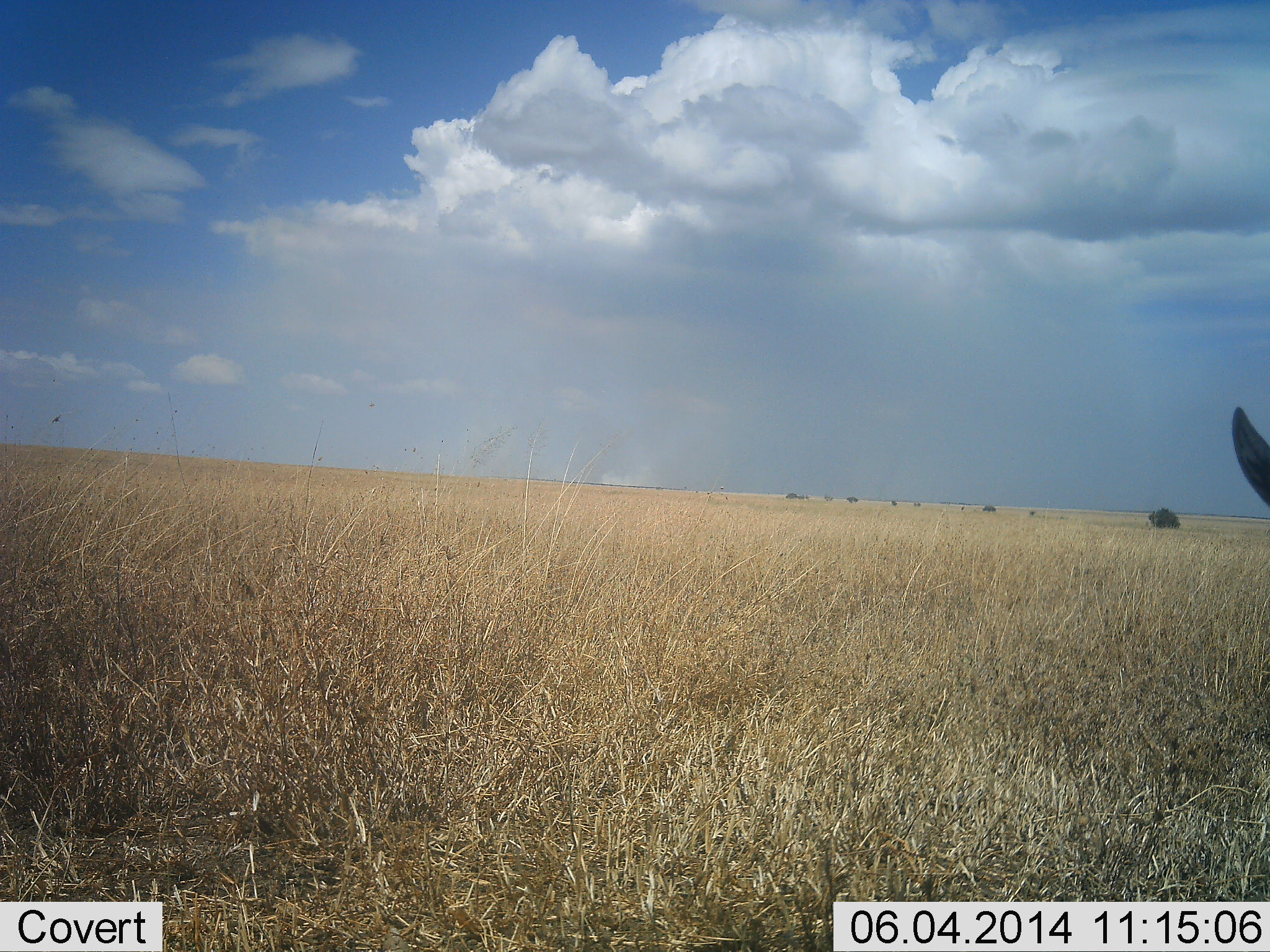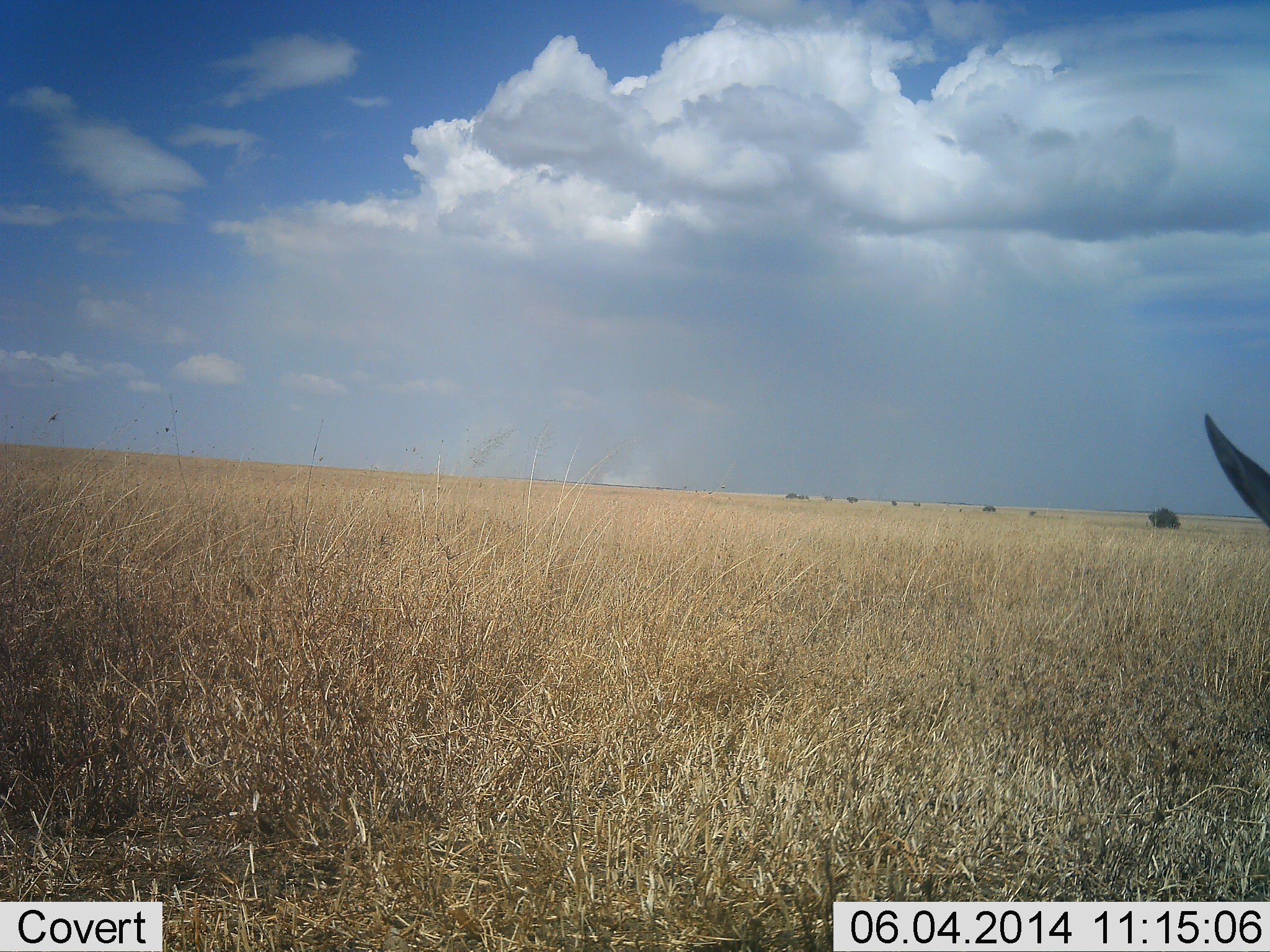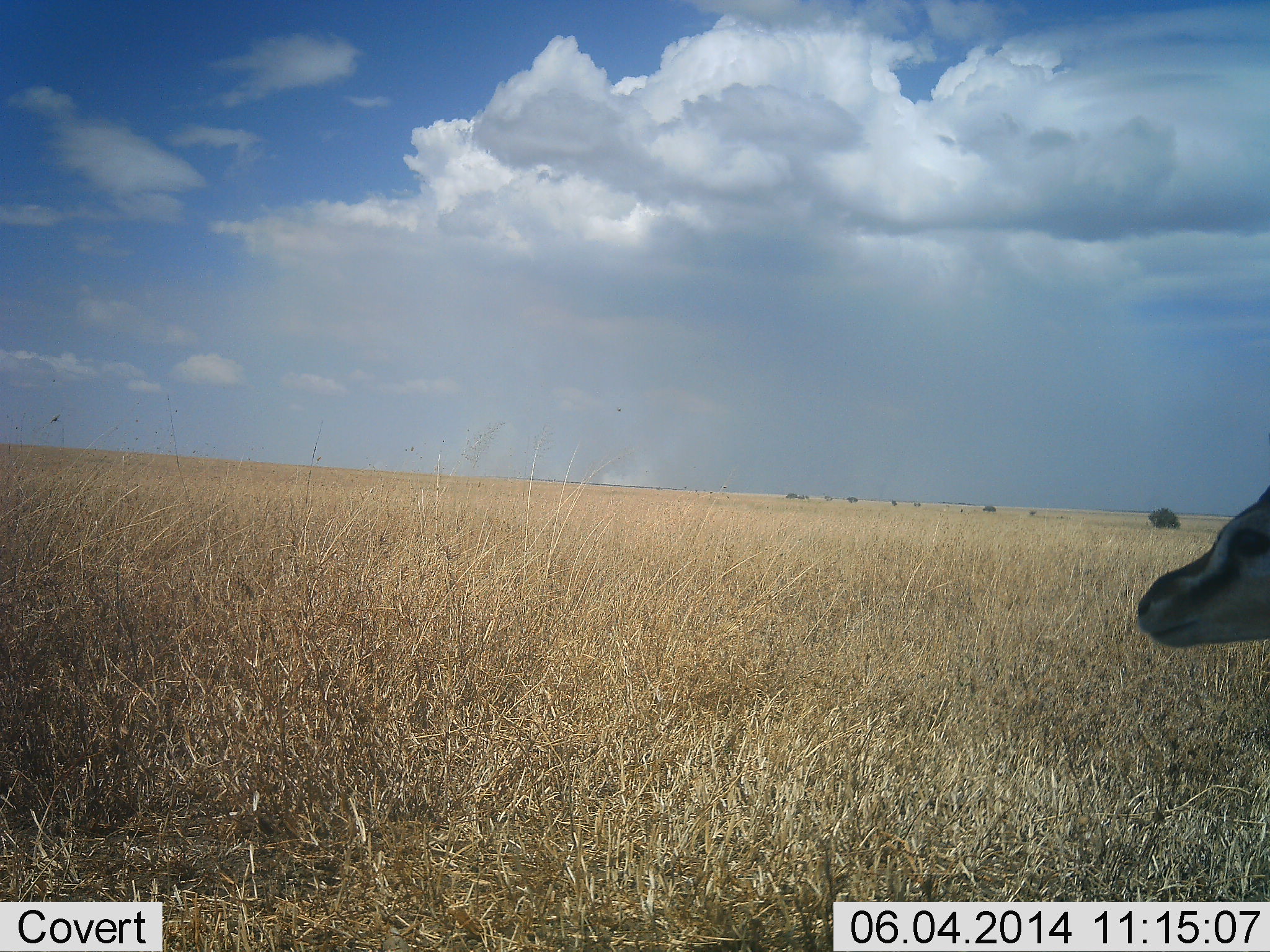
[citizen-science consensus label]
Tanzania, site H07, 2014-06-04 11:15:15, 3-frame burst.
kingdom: Animalia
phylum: Chordata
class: Mammalia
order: Artiodactyla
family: Bovidae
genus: Eudorcas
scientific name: Eudorcas thomsonii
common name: thomson's gazelle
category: gazellethomsons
Gazellethomsons (thomson's gazelle) (Eudorcas thomsonii), count 1. Behavior (volunteer vote fractions): standing 90%, resting 0%, moving 10%, interacting 0%. Young present (vote fraction): 0%. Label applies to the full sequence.